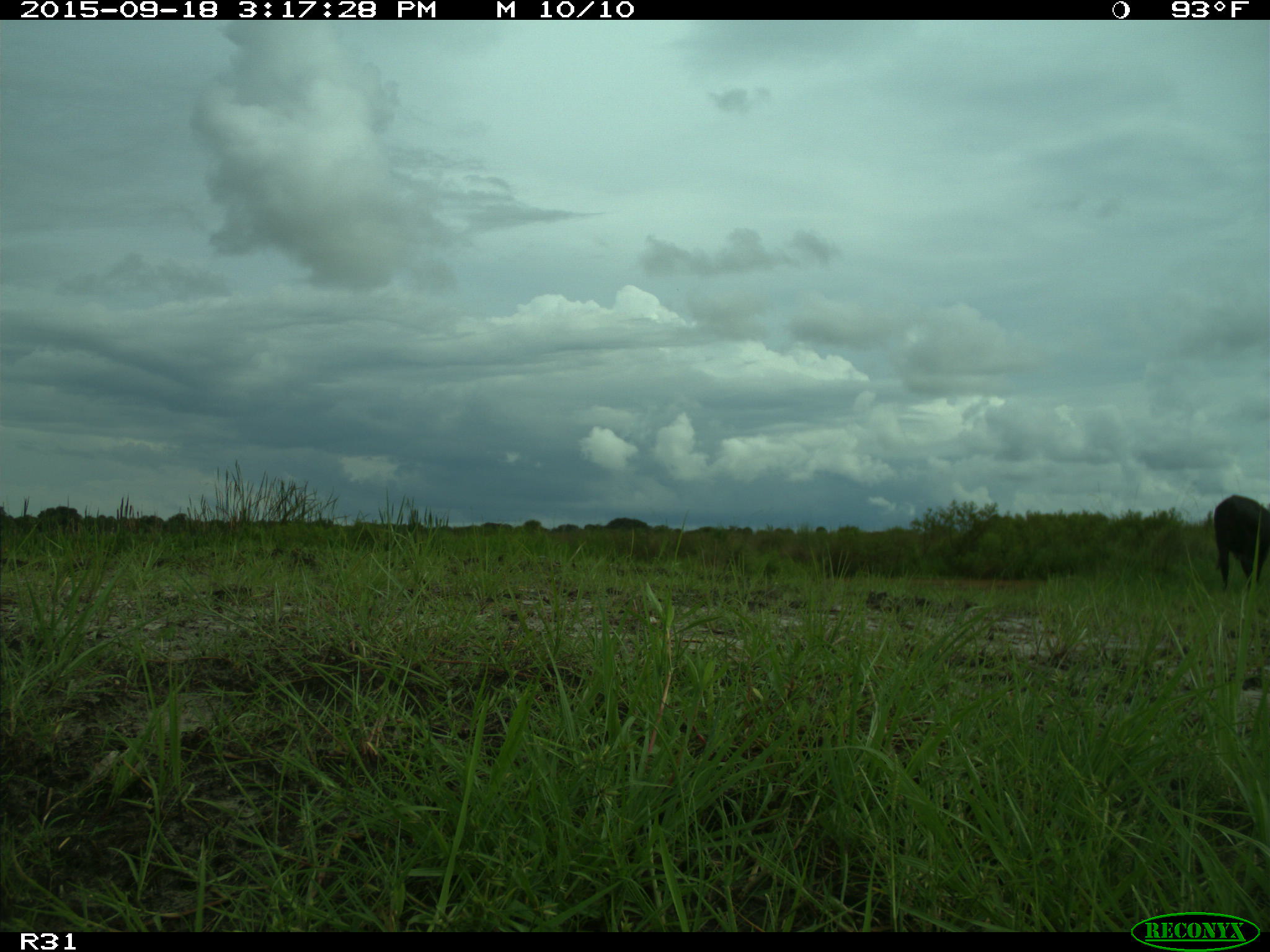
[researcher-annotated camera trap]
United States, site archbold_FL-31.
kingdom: Animalia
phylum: Chordata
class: Mammalia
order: Artiodactyla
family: Bovidae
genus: Bos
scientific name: Bos taurus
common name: domestic cow